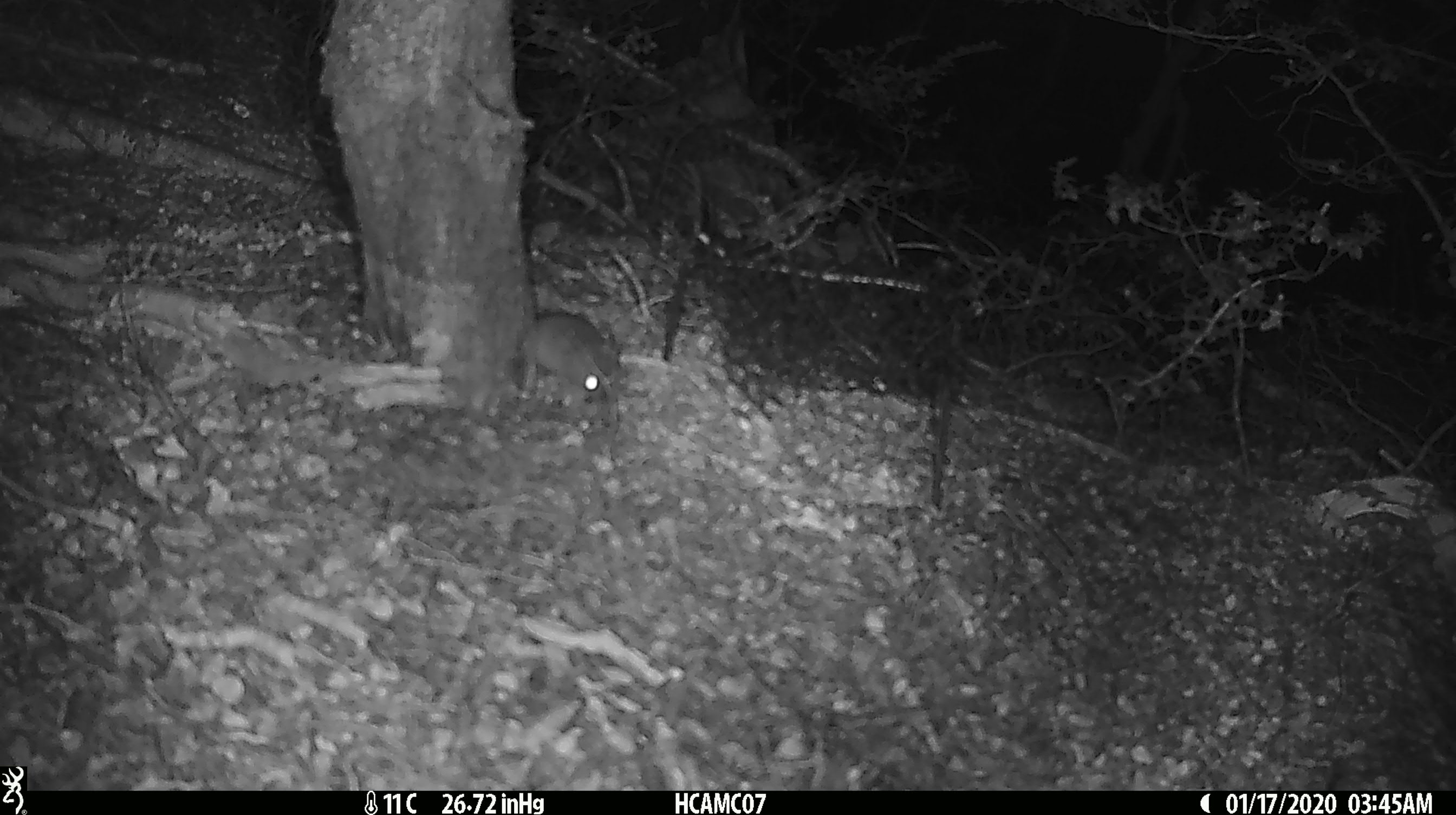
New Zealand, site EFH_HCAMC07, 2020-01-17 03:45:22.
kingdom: Animalia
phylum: Chordata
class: Mammalia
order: Rodentia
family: Muridae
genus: Mus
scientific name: Mus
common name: mouse